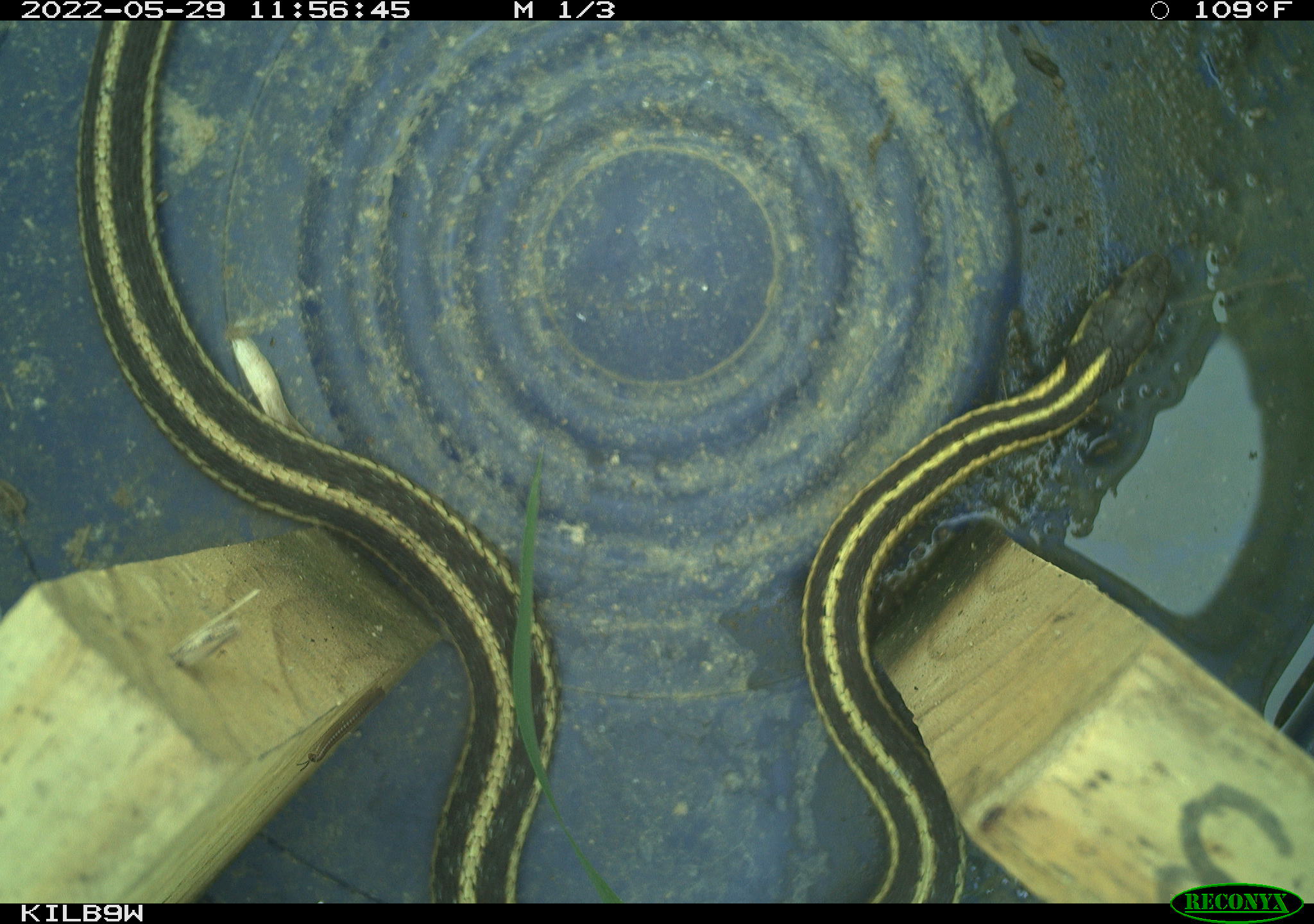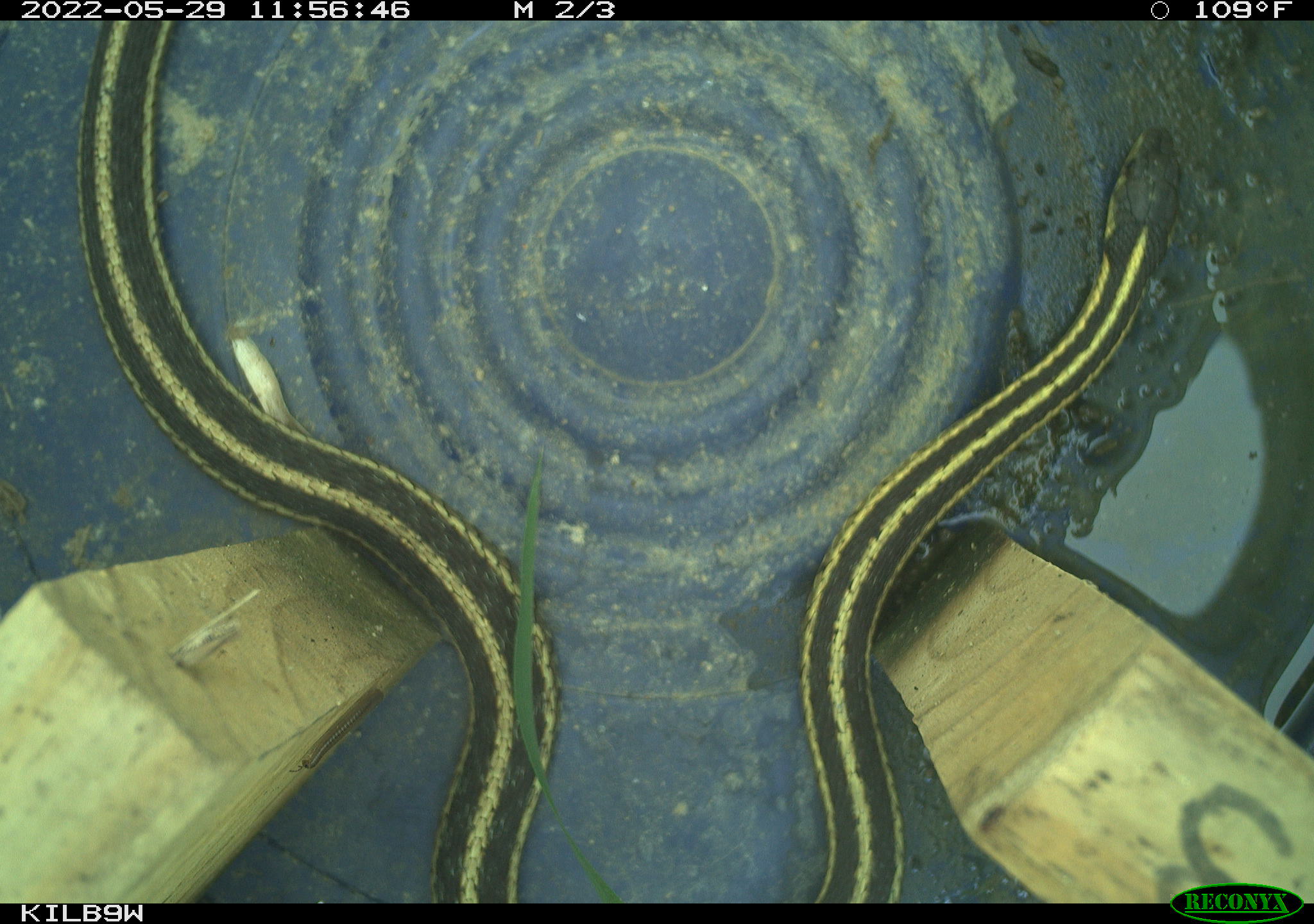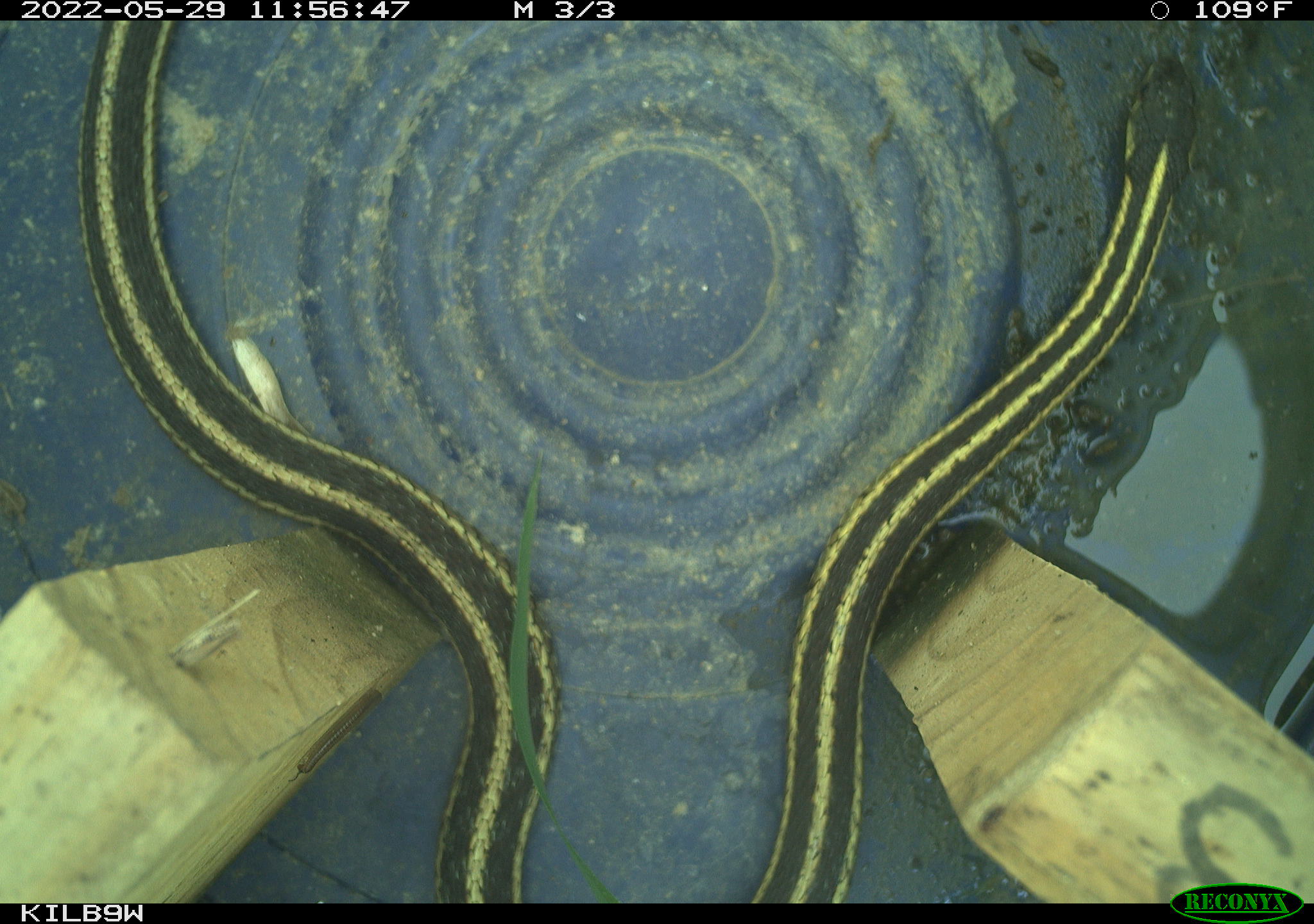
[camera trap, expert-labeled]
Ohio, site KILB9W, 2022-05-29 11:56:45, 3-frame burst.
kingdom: Animalia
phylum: Chordata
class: Reptilia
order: Squamata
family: Colubridae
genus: Thamnophis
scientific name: Thamnophis sirtalis sirtalis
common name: eastern gartersnake